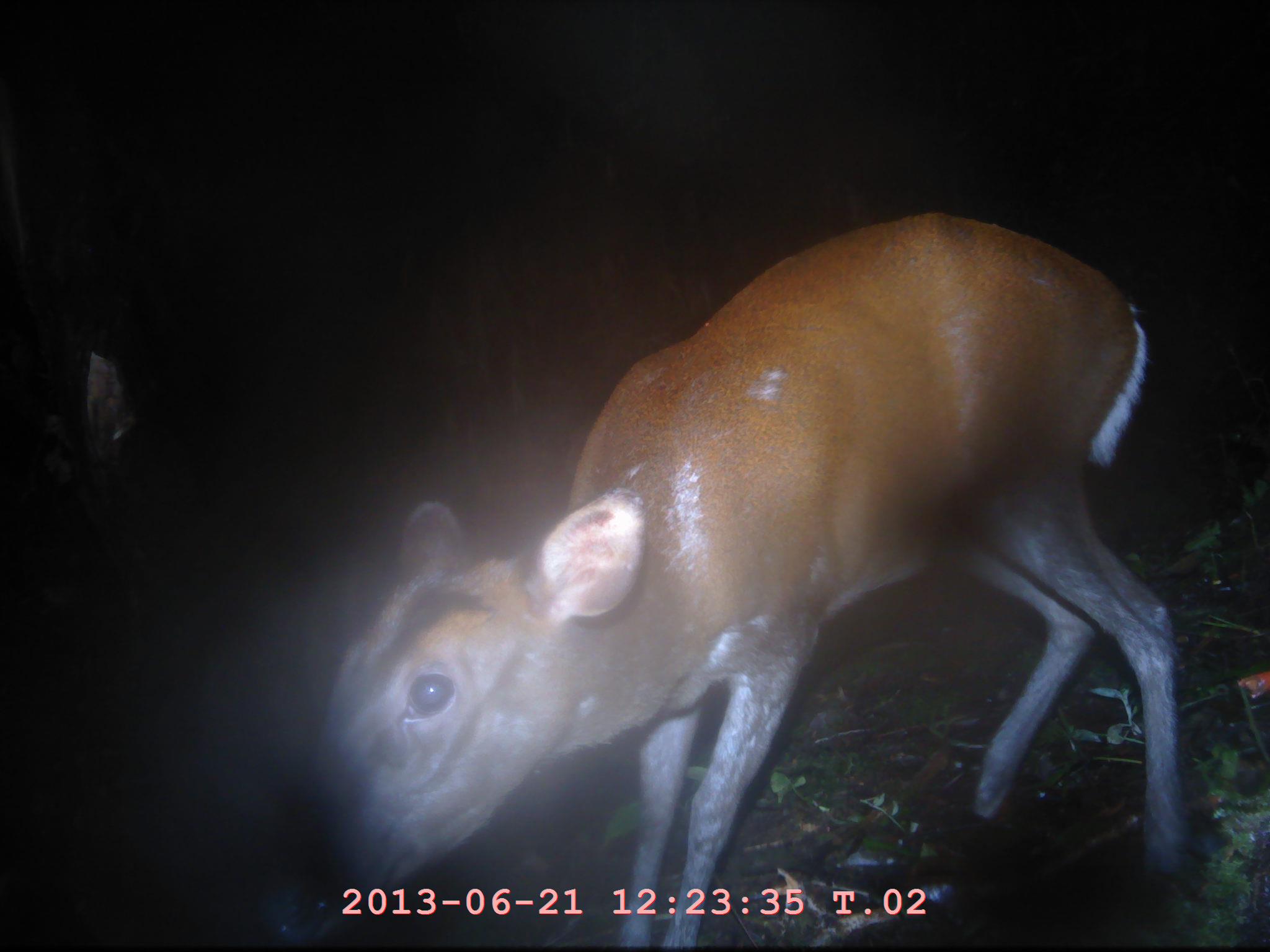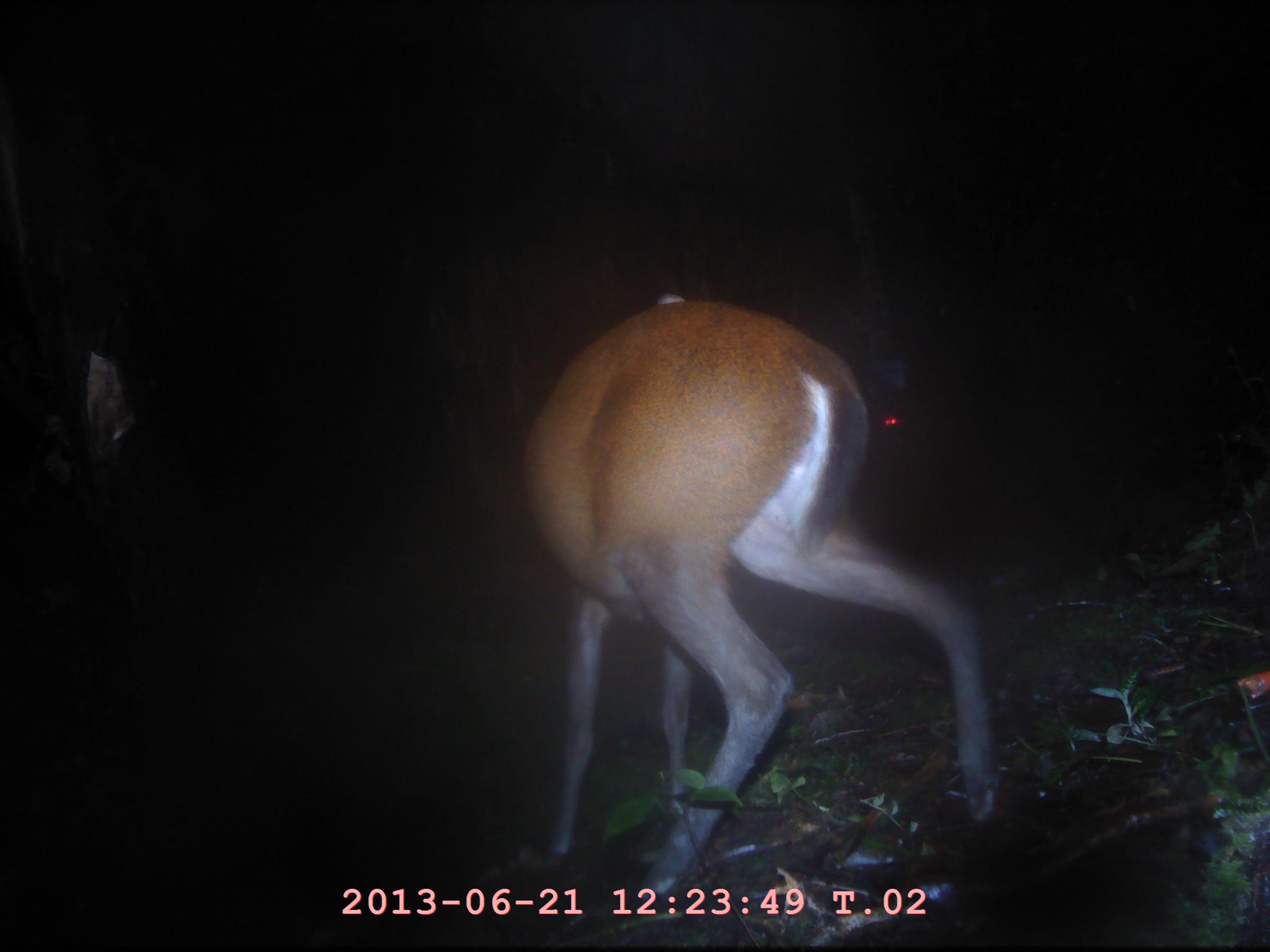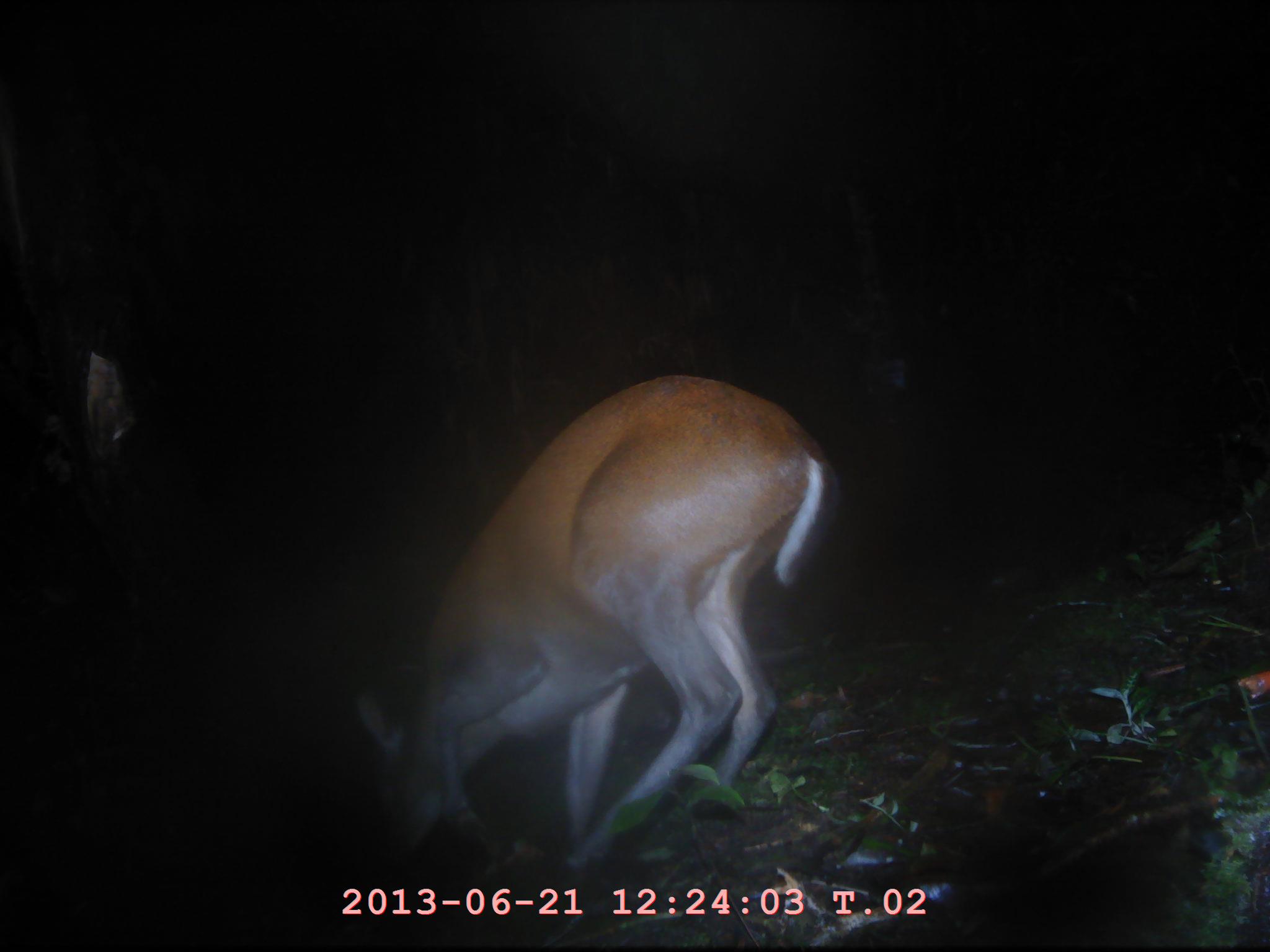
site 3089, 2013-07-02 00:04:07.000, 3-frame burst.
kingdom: Animalia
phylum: Chordata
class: Mammalia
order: Artiodactyla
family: Cervidae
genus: Muntiacus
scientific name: Muntiacus muntjak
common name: southern red muntjac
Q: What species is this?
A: Muntiacus muntjak (southern red muntjac).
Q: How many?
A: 1.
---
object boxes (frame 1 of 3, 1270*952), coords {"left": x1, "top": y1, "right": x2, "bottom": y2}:
muntiacus muntjak: {"left": 270, "top": 211, "right": 1192, "bottom": 951}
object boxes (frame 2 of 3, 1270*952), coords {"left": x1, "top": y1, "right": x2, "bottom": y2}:
muntiacus muntjak: {"left": 527, "top": 295, "right": 992, "bottom": 888}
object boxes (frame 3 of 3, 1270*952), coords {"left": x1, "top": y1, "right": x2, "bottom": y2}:
muntiacus muntjak: {"left": 351, "top": 376, "right": 838, "bottom": 873}